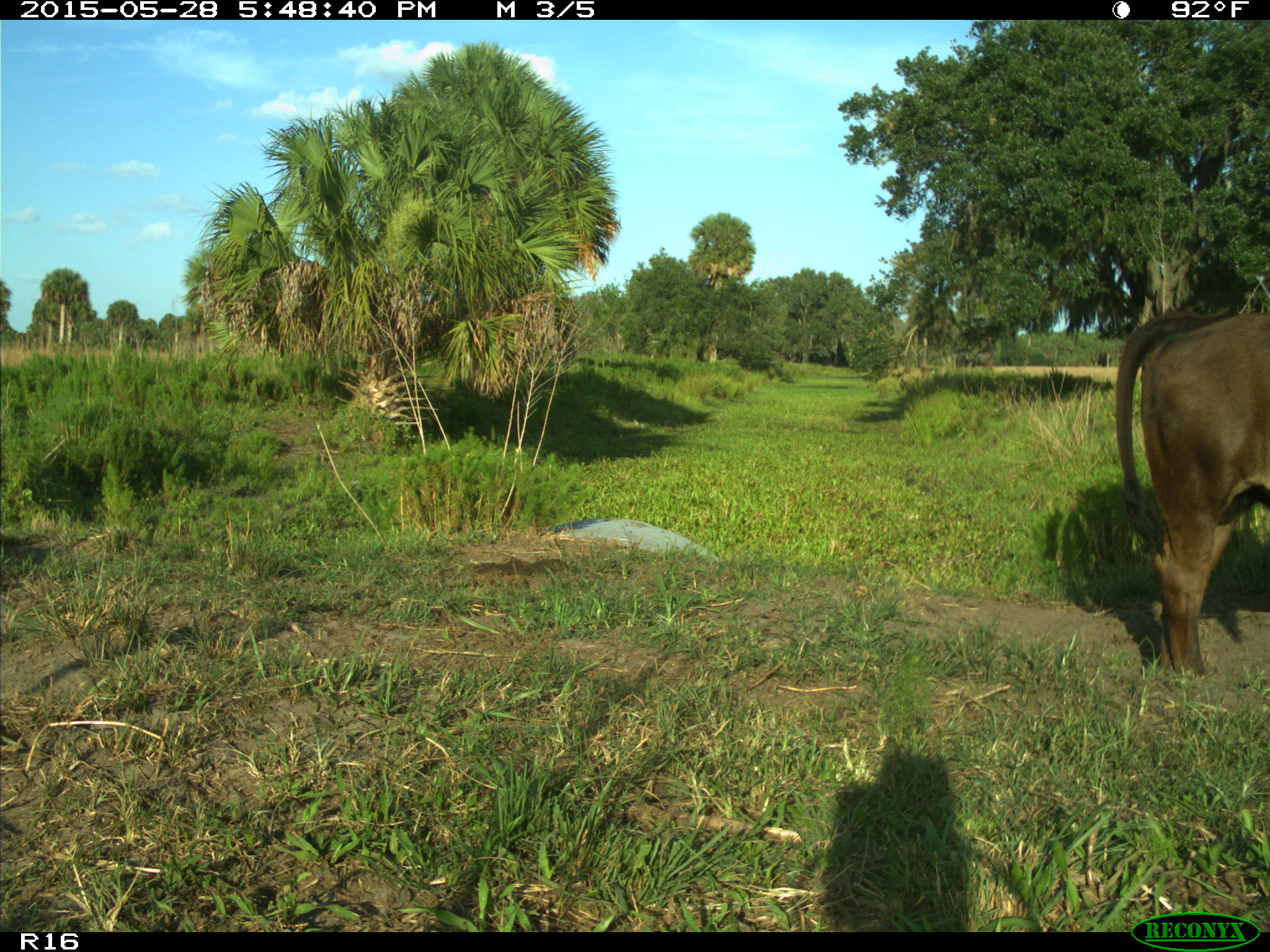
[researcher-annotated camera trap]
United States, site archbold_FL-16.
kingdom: Animalia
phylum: Chordata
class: Mammalia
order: Artiodactyla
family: Bovidae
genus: Bos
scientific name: Bos taurus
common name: domestic cow